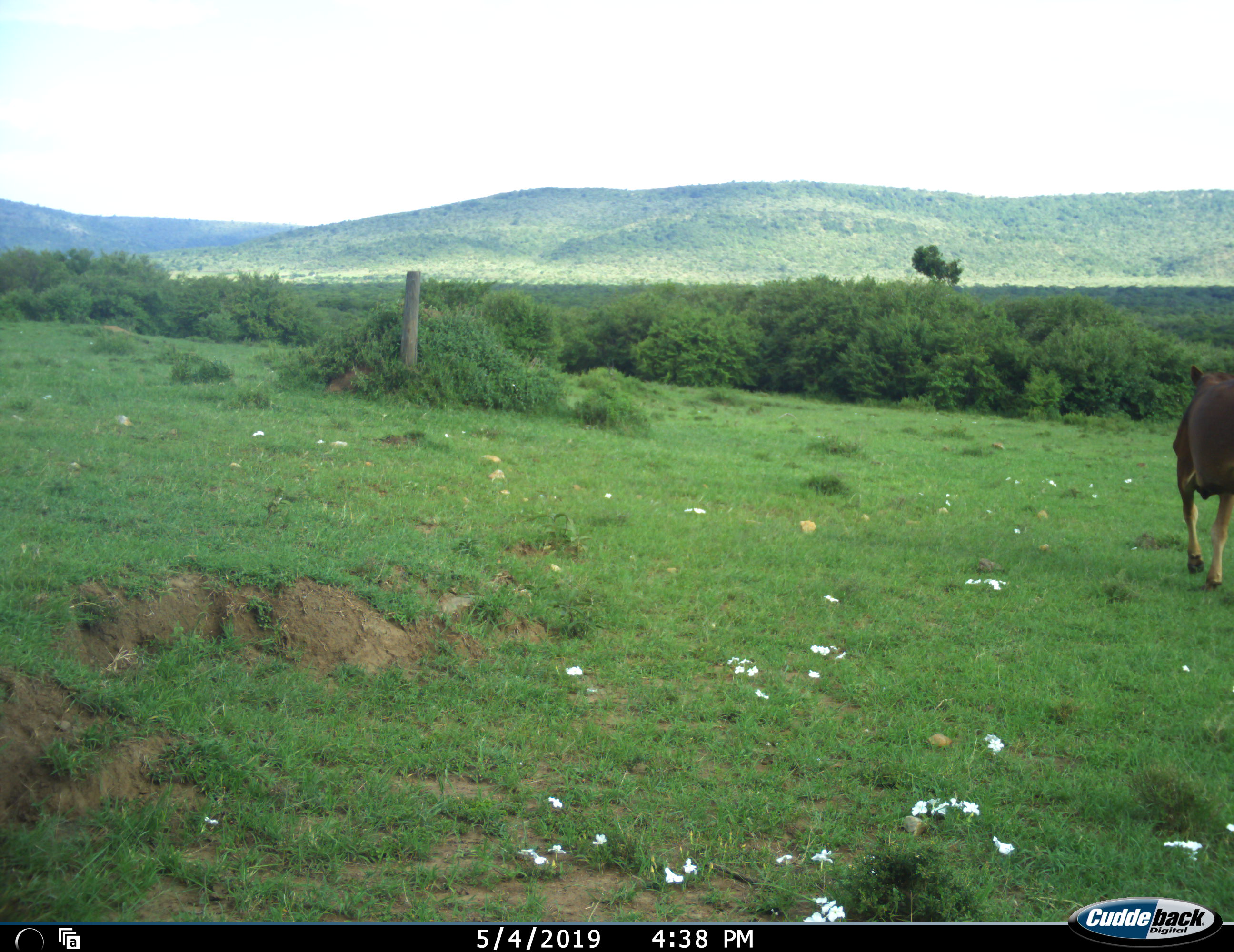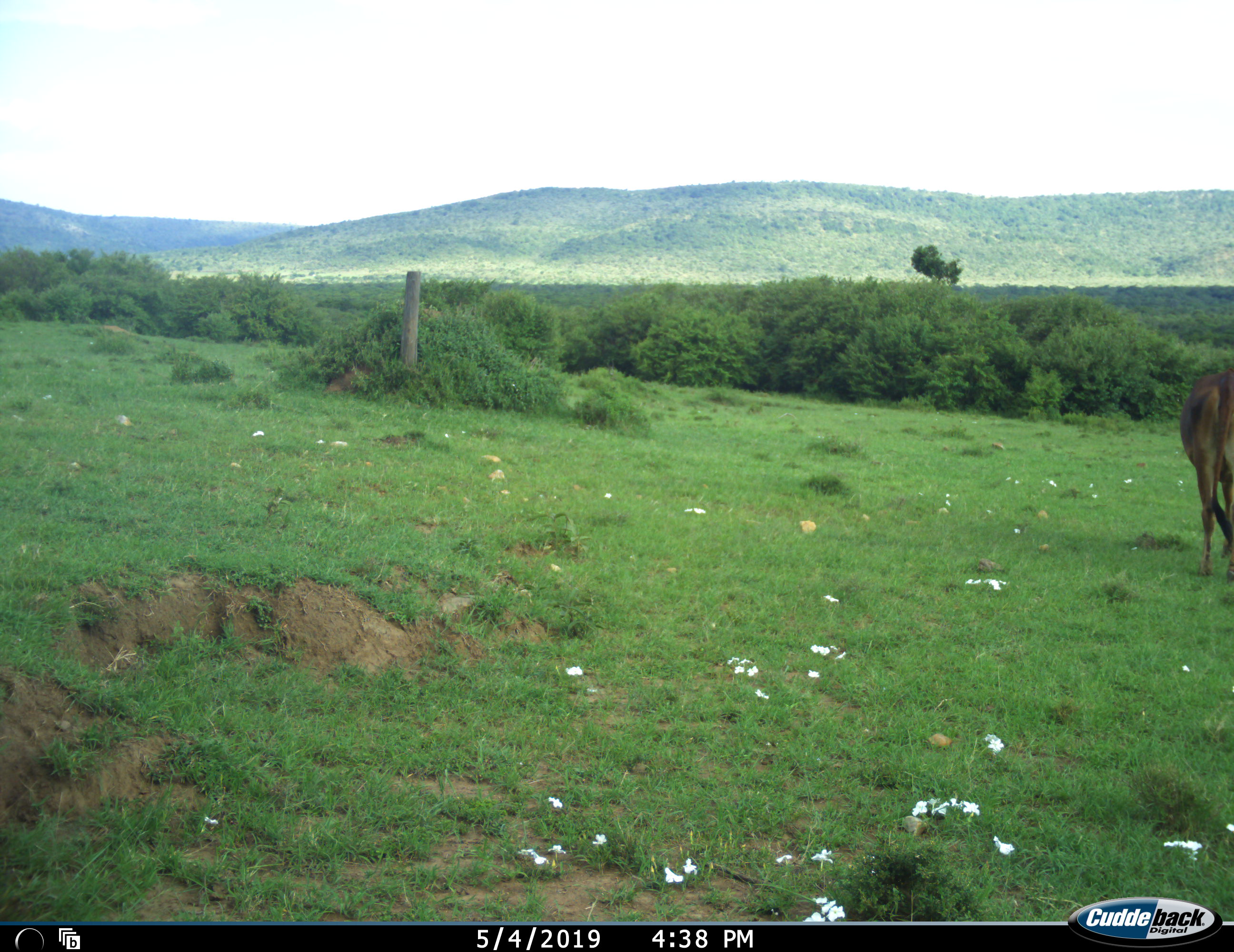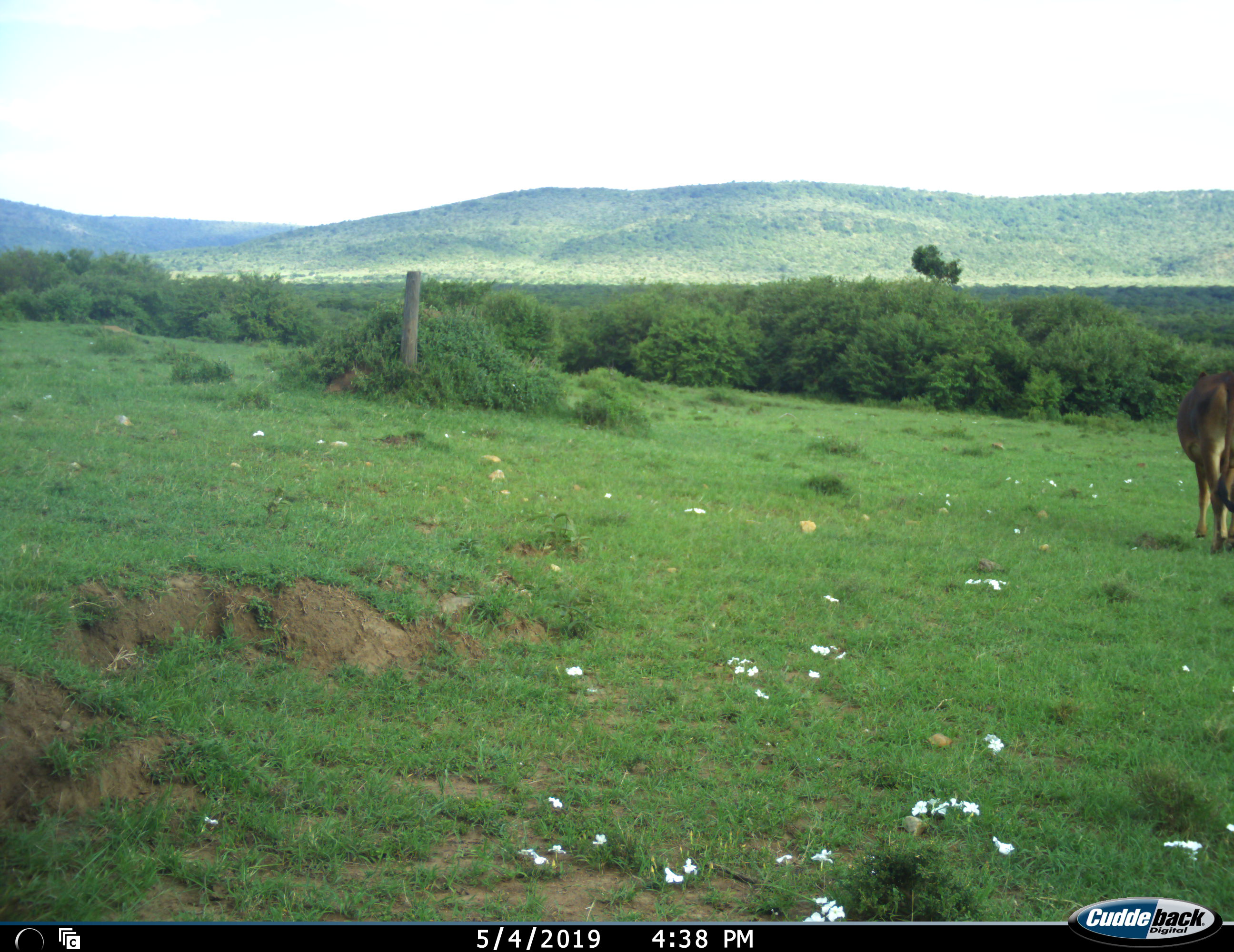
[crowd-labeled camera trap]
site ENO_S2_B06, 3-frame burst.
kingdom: Animalia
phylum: Chordata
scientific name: Vertebrata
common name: domestic animal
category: domesticanimal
Domesticanimal (domestic animal) (Vertebrata), count 1. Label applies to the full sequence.